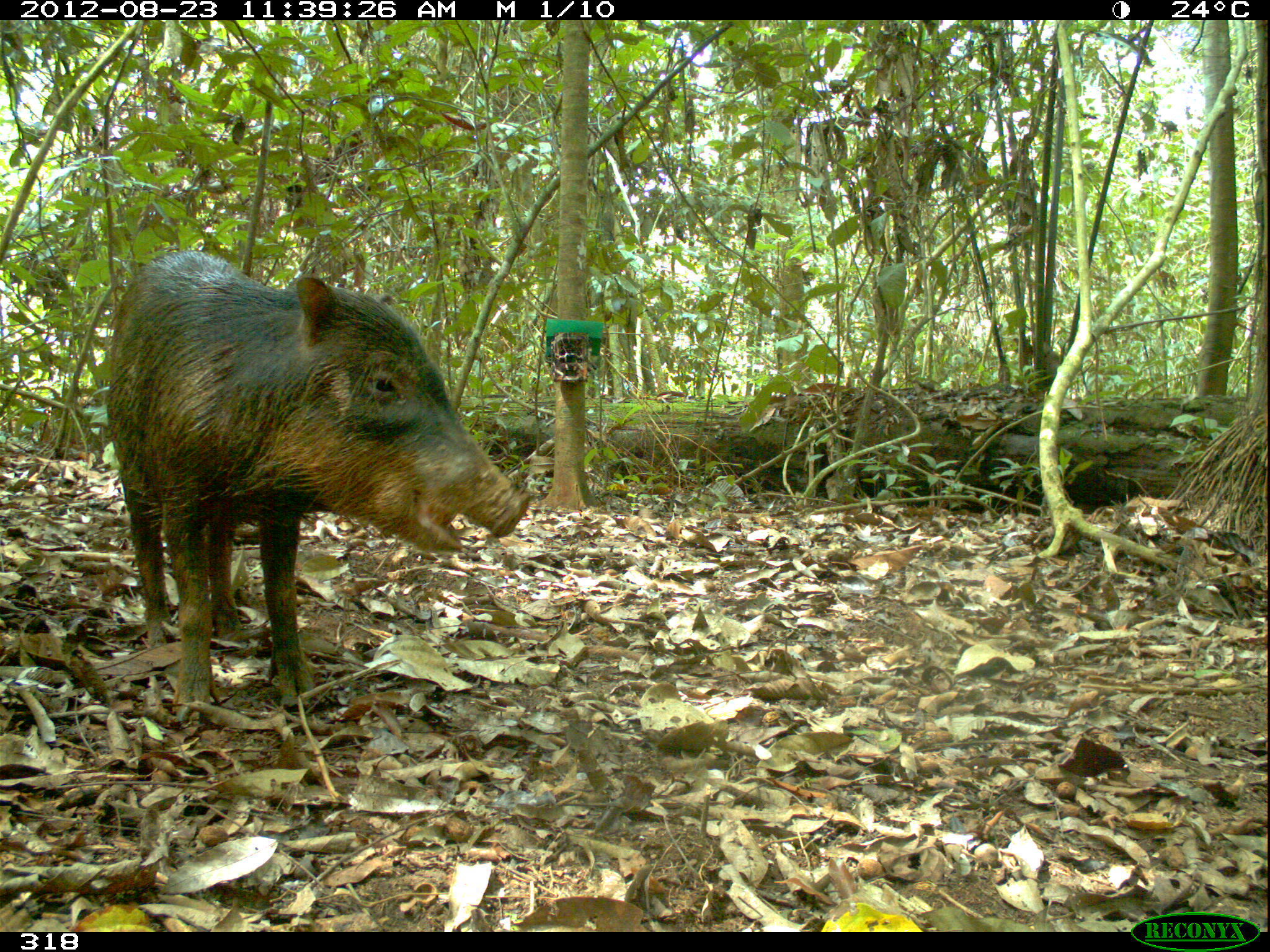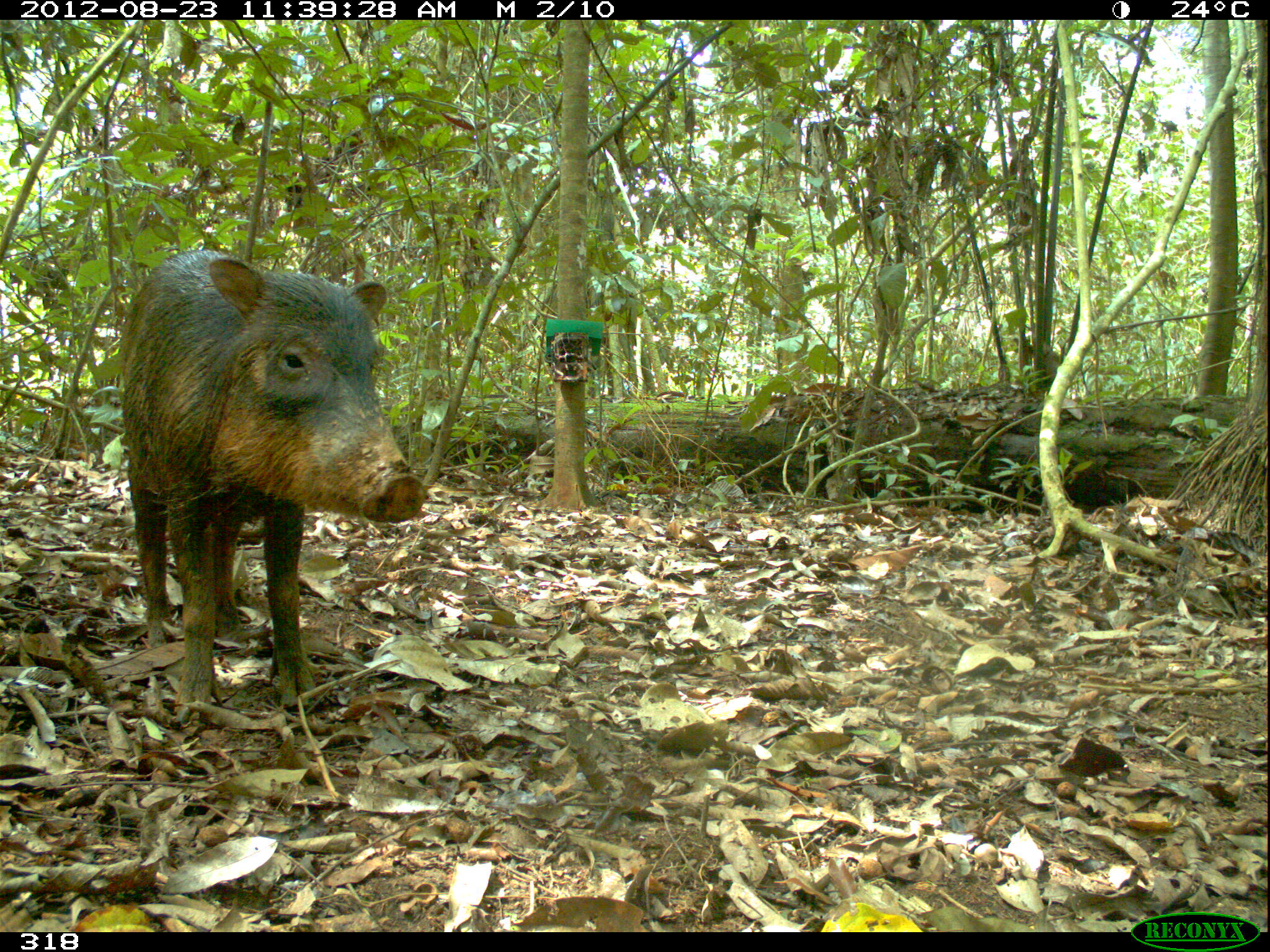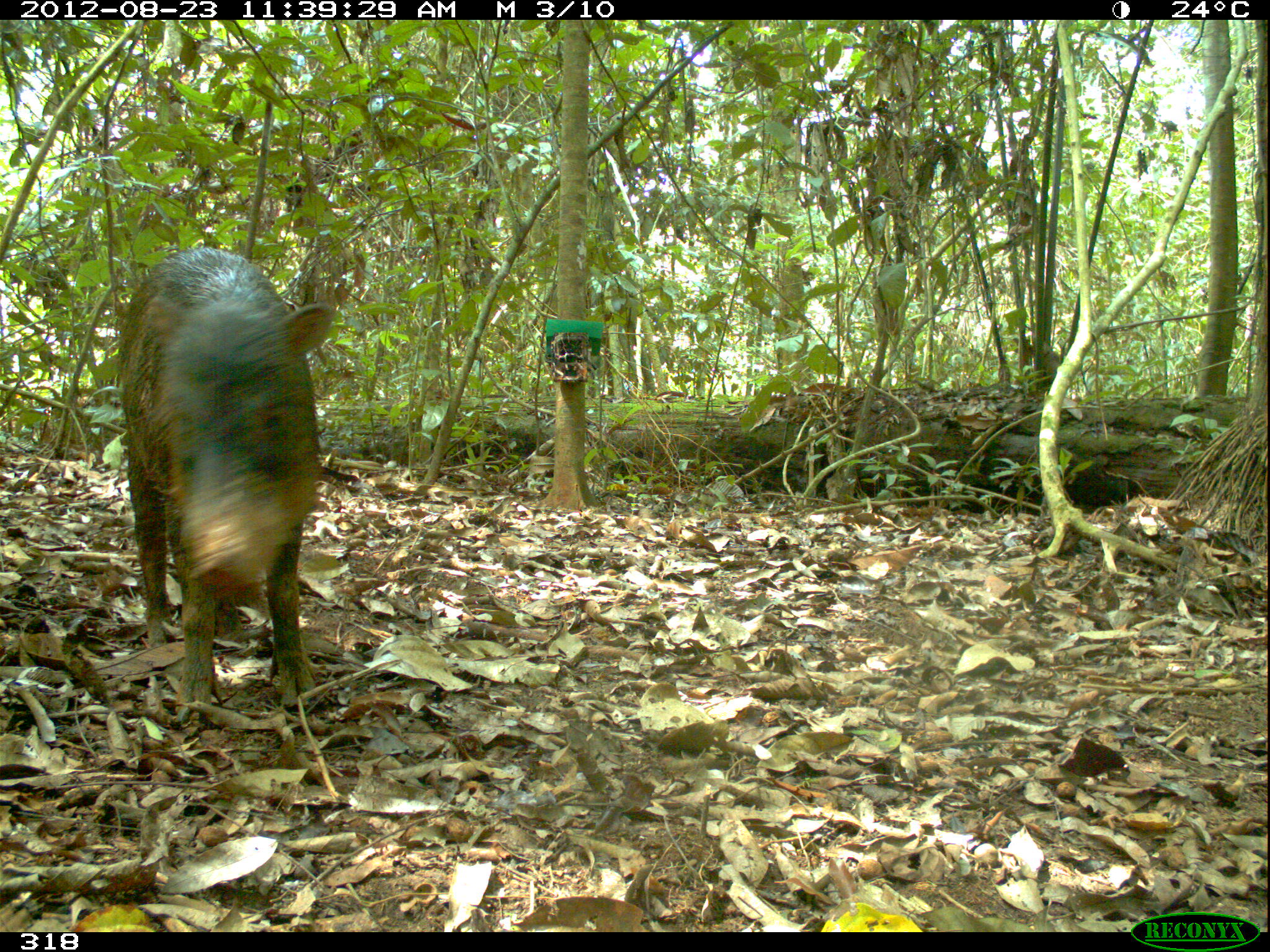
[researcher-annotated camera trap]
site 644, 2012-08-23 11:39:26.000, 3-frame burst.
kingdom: Animalia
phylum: Chordata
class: Mammalia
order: Artiodactyla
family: Tayassuidae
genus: Tayassu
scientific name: Tayassu pecari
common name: white-lipped peccary